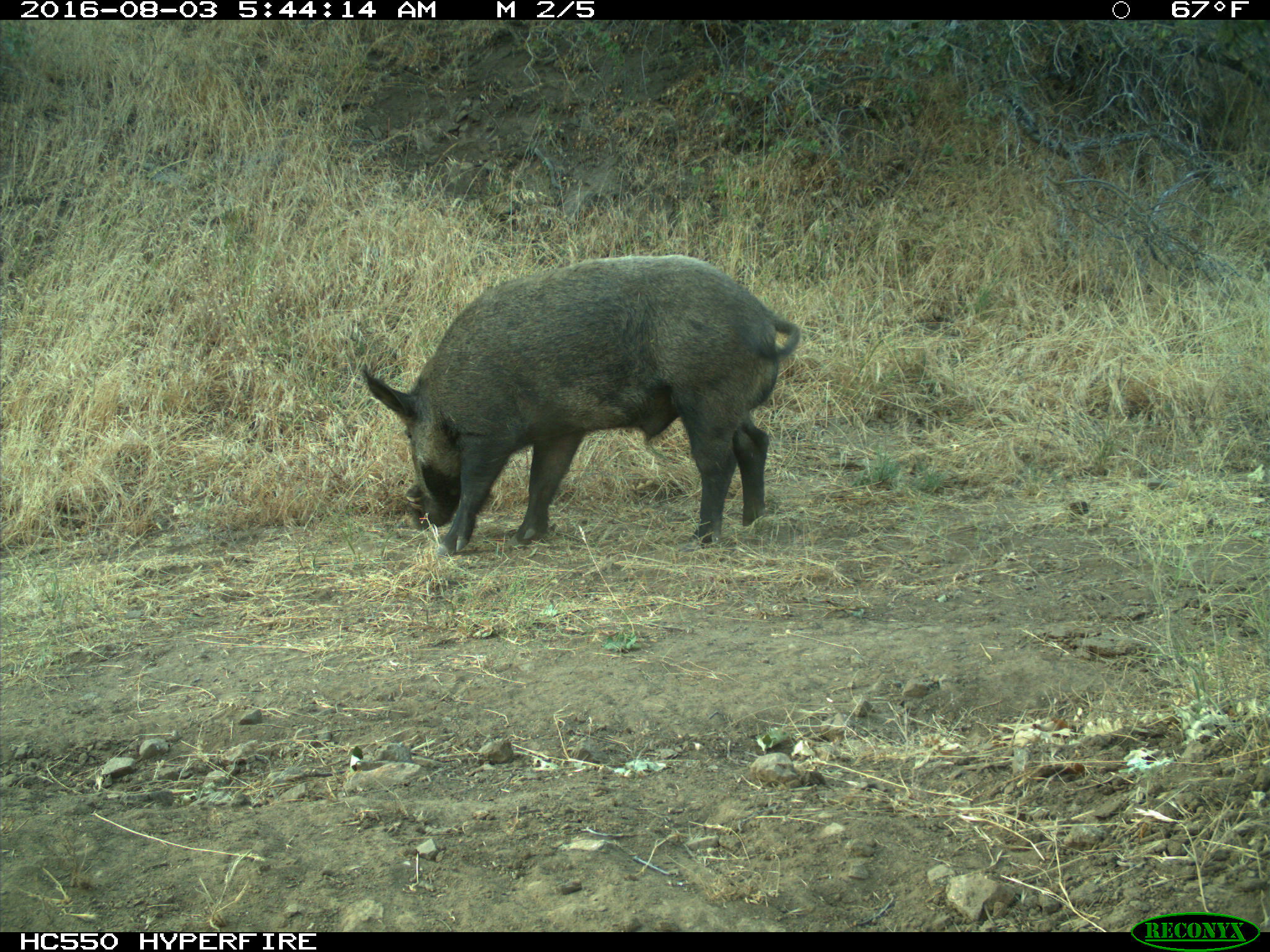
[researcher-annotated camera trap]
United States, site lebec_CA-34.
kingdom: Animalia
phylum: Chordata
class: Mammalia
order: Artiodactyla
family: Suidae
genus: Sus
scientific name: Sus scrofa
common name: wild boar